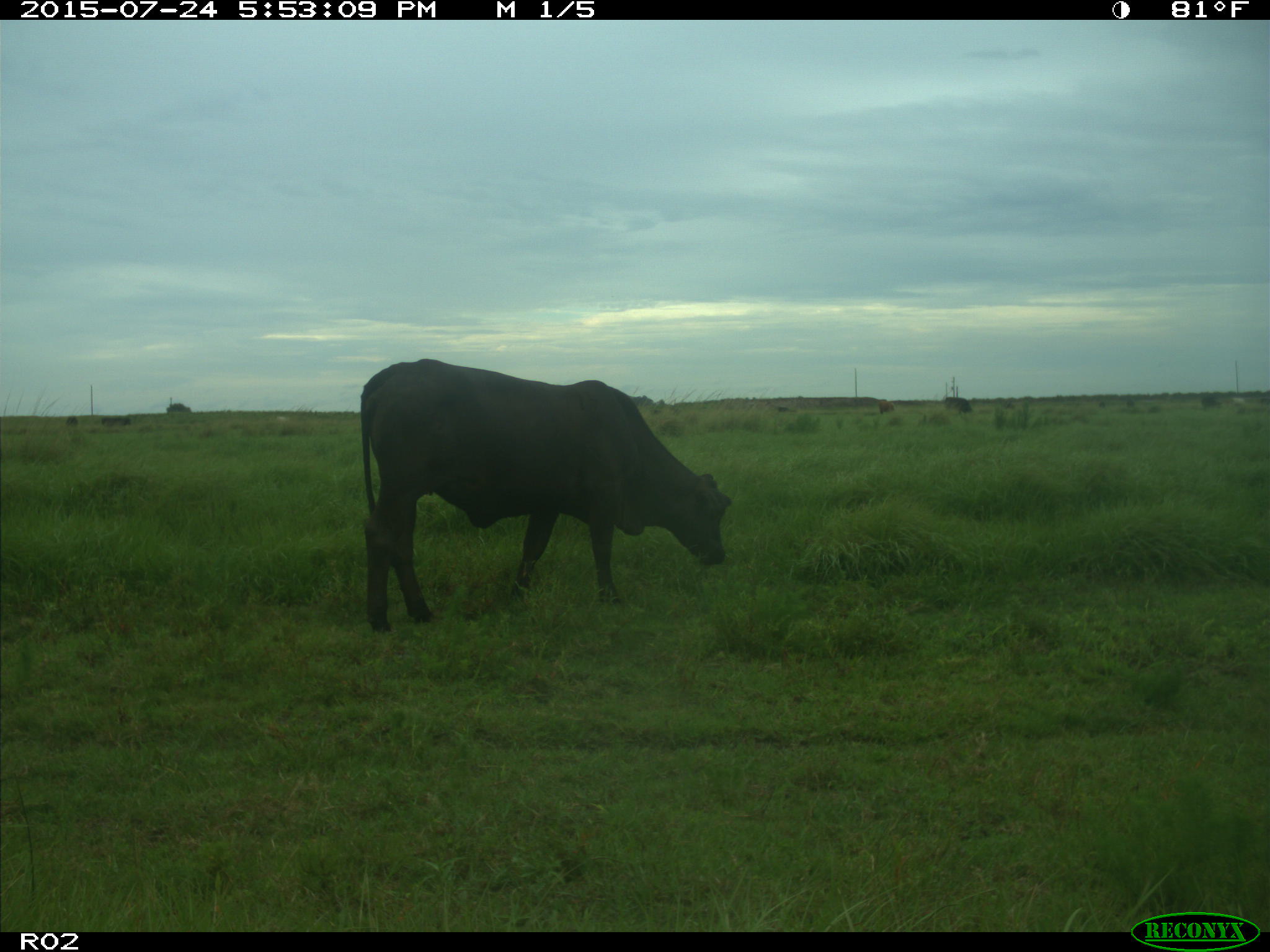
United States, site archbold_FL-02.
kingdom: Animalia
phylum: Chordata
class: Mammalia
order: Artiodactyla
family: Bovidae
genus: Bos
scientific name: Bos taurus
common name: domestic cow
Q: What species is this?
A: Bos taurus (domestic cow).